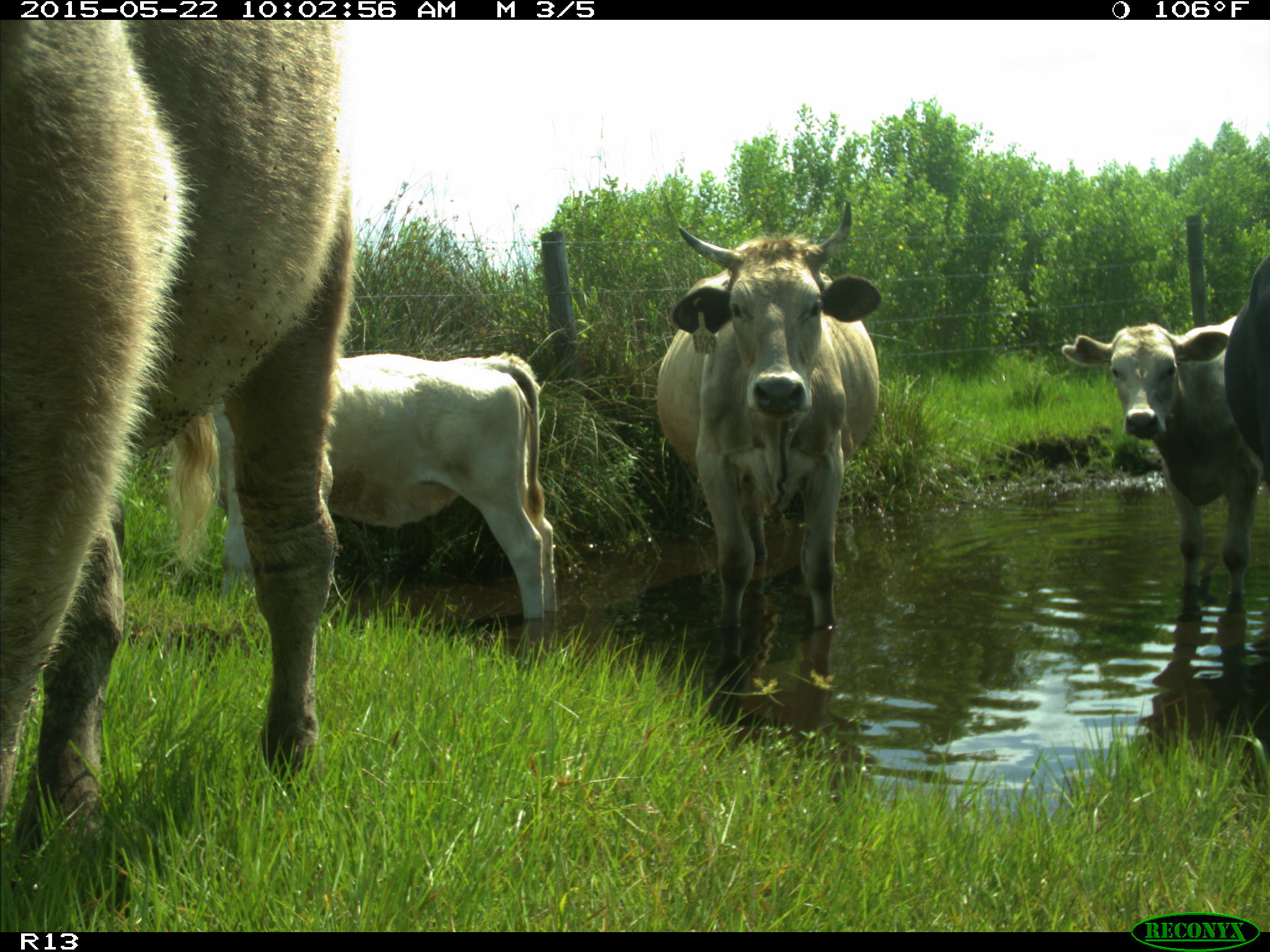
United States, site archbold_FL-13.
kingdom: Animalia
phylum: Chordata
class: Mammalia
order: Artiodactyla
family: Bovidae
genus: Bos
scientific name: Bos taurus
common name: domestic cow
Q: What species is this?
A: Bos taurus (domestic cow).